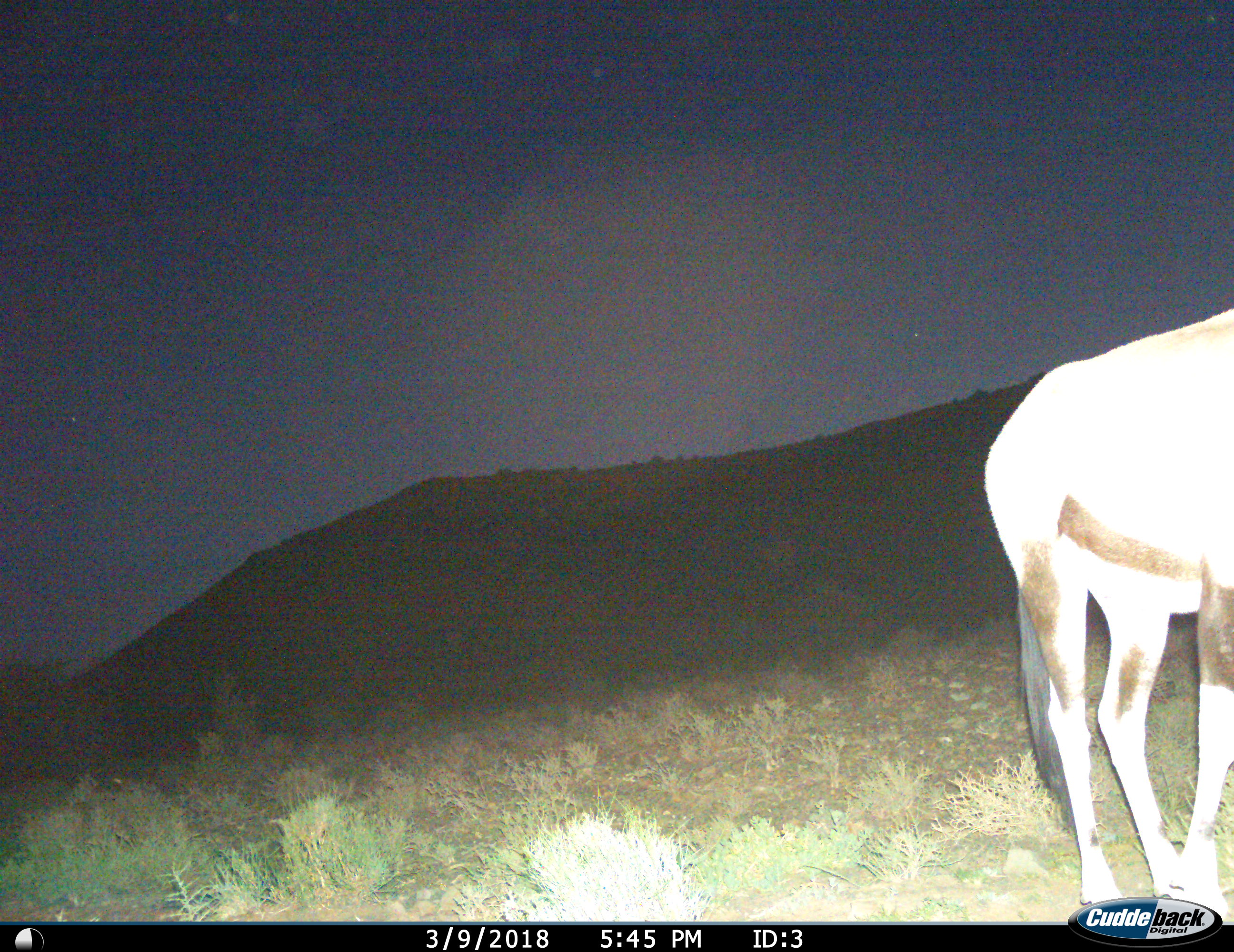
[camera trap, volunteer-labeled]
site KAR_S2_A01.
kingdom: Animalia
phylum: Chordata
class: Mammalia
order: Artiodactyla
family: Bovidae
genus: Oryx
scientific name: Oryx gazella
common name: gemsbok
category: oryx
Oryx (gemsbok) (Oryx gazella), count 1. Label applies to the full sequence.